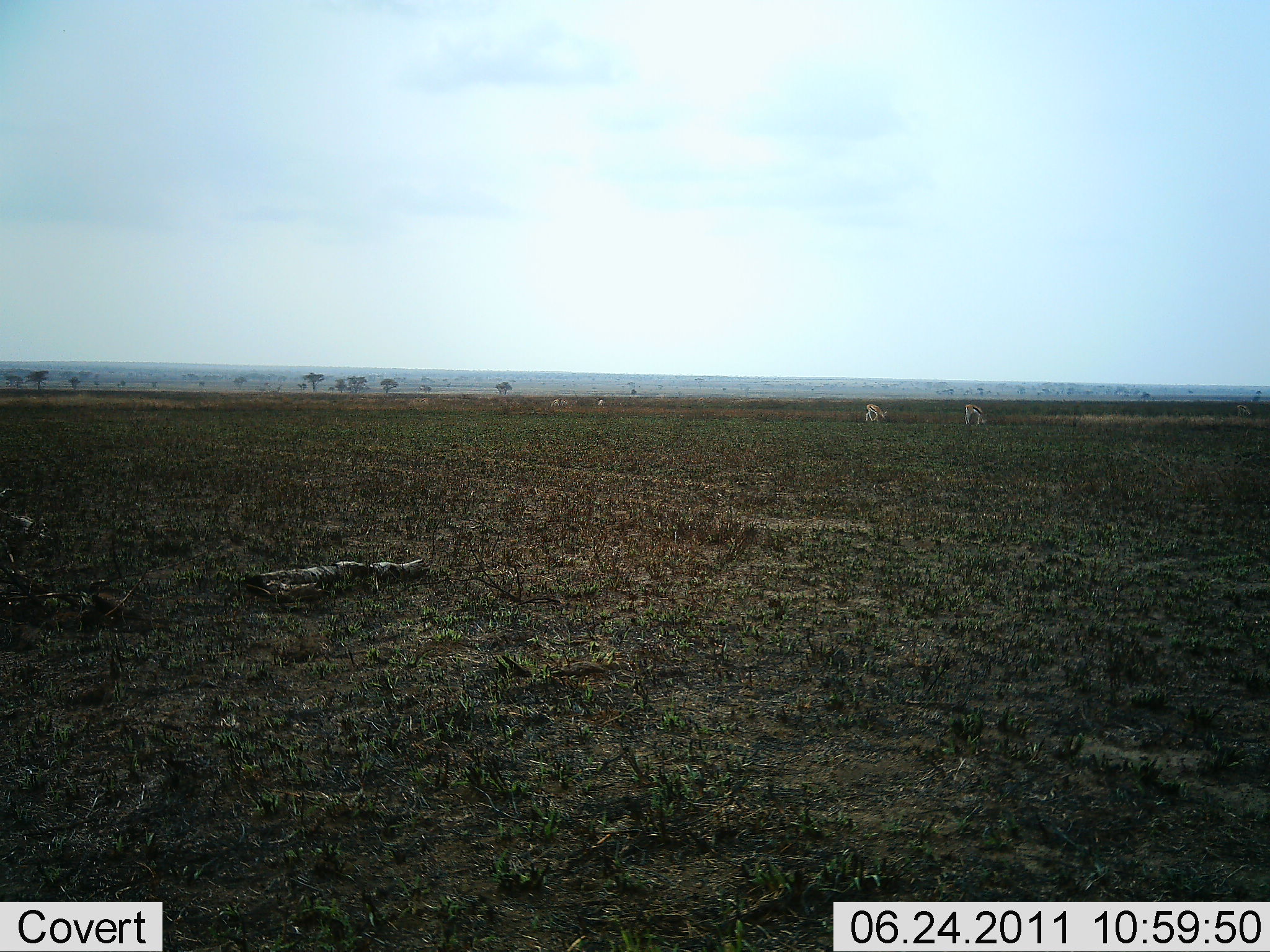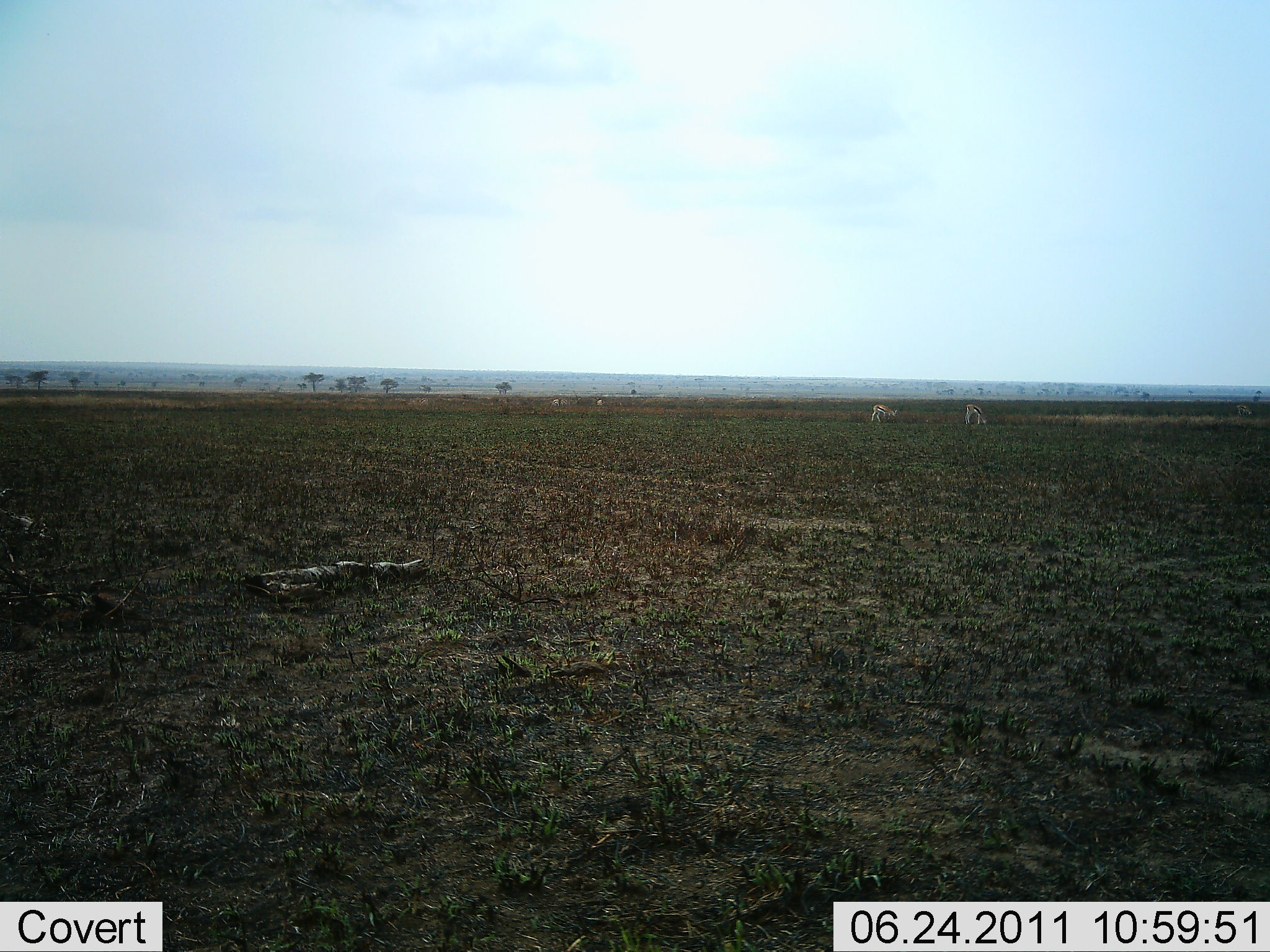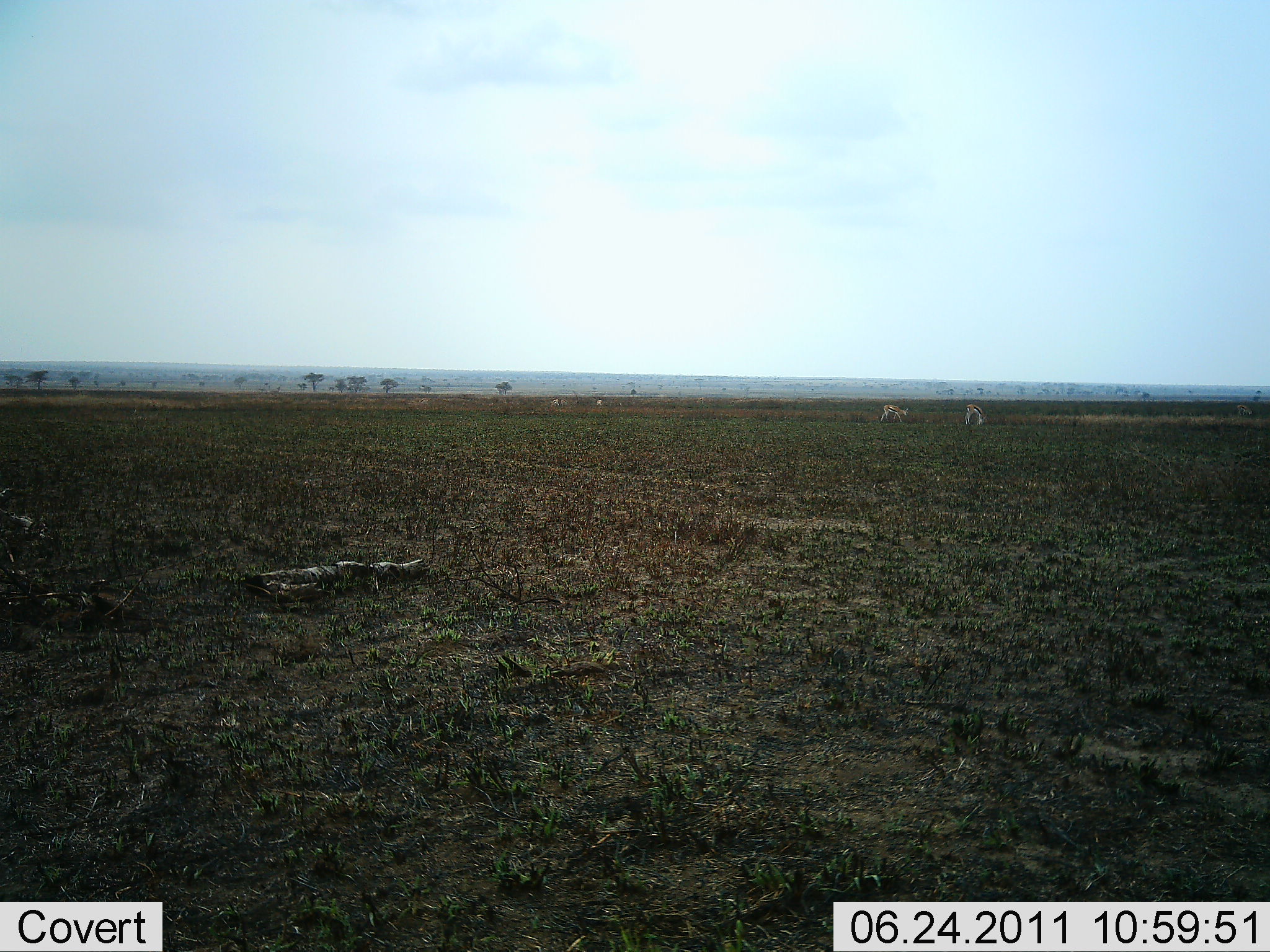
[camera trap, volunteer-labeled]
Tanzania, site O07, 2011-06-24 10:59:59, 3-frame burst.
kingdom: Animalia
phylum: Chordata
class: Mammalia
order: Artiodactyla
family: Bovidae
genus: Eudorcas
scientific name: Eudorcas thomsonii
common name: thomson's gazelle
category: gazellethomsons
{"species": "gazellethomsons (thomson's gazelle) (Eudorcas thomsonii)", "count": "2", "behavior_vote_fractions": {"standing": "33%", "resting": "0%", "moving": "50%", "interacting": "0%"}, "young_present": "0%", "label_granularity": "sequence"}